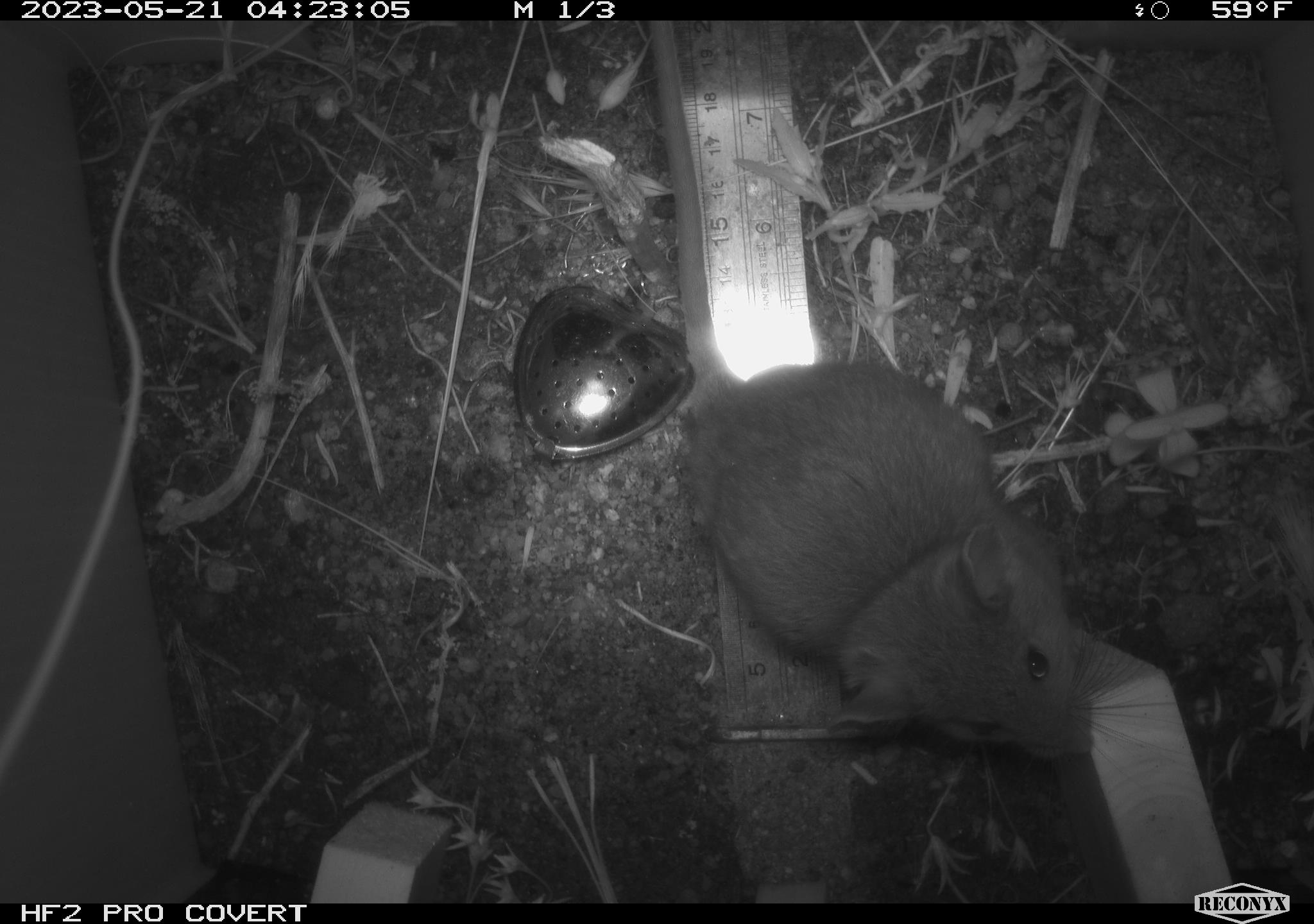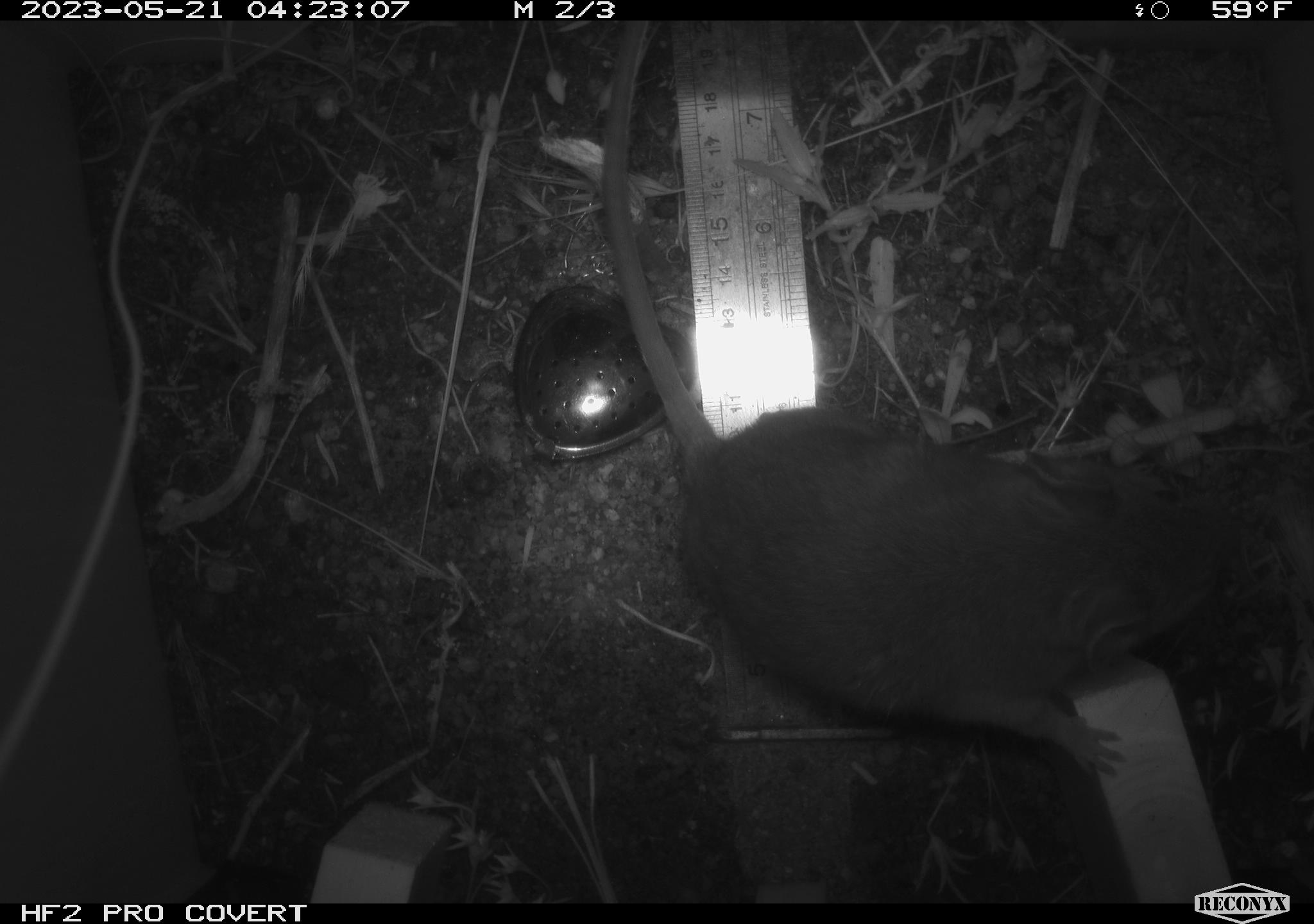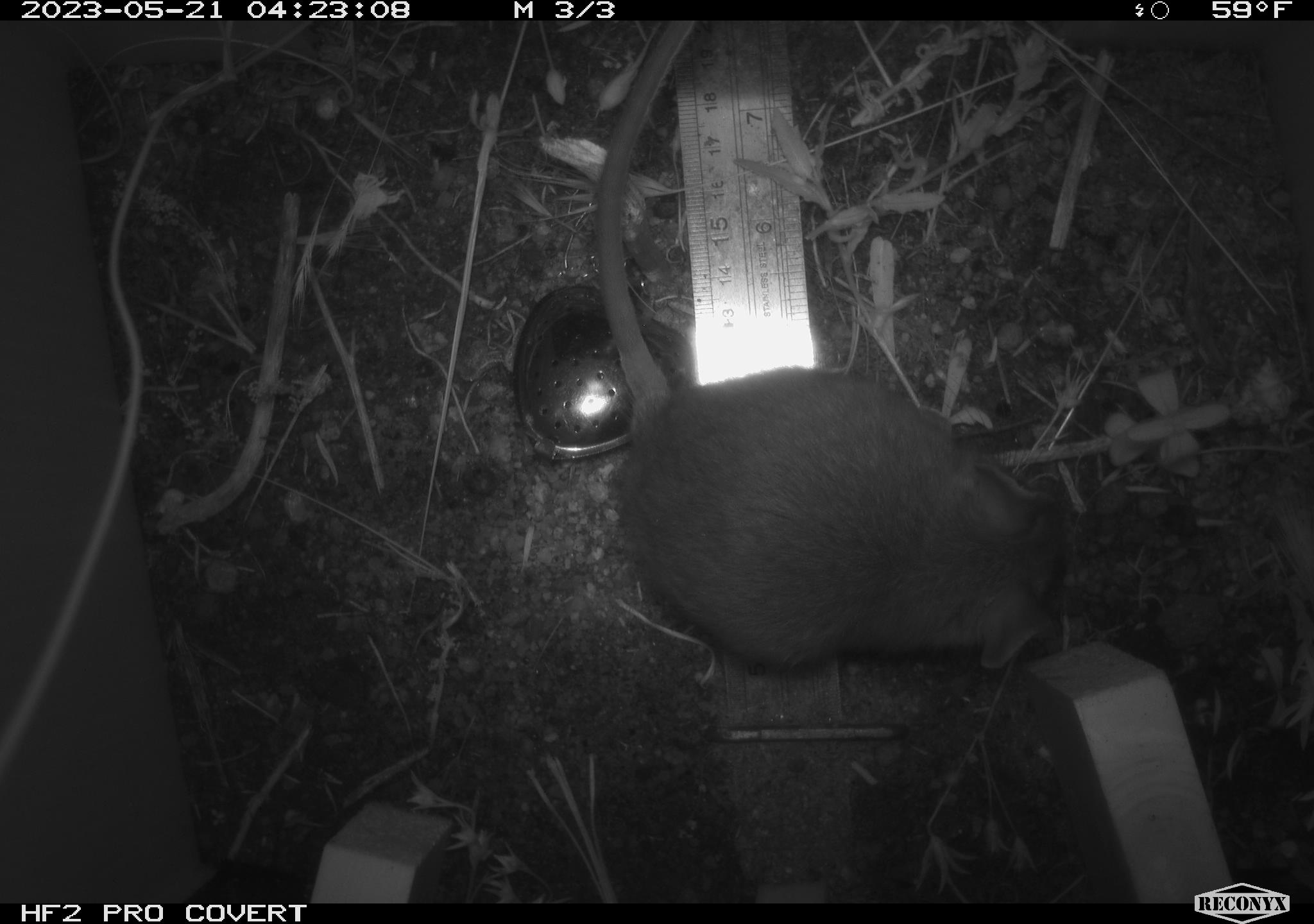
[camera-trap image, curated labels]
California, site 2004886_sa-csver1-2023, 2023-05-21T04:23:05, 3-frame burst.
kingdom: Animalia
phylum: Chordata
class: Mammalia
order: Rodentia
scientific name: Rodentia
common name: mouse species